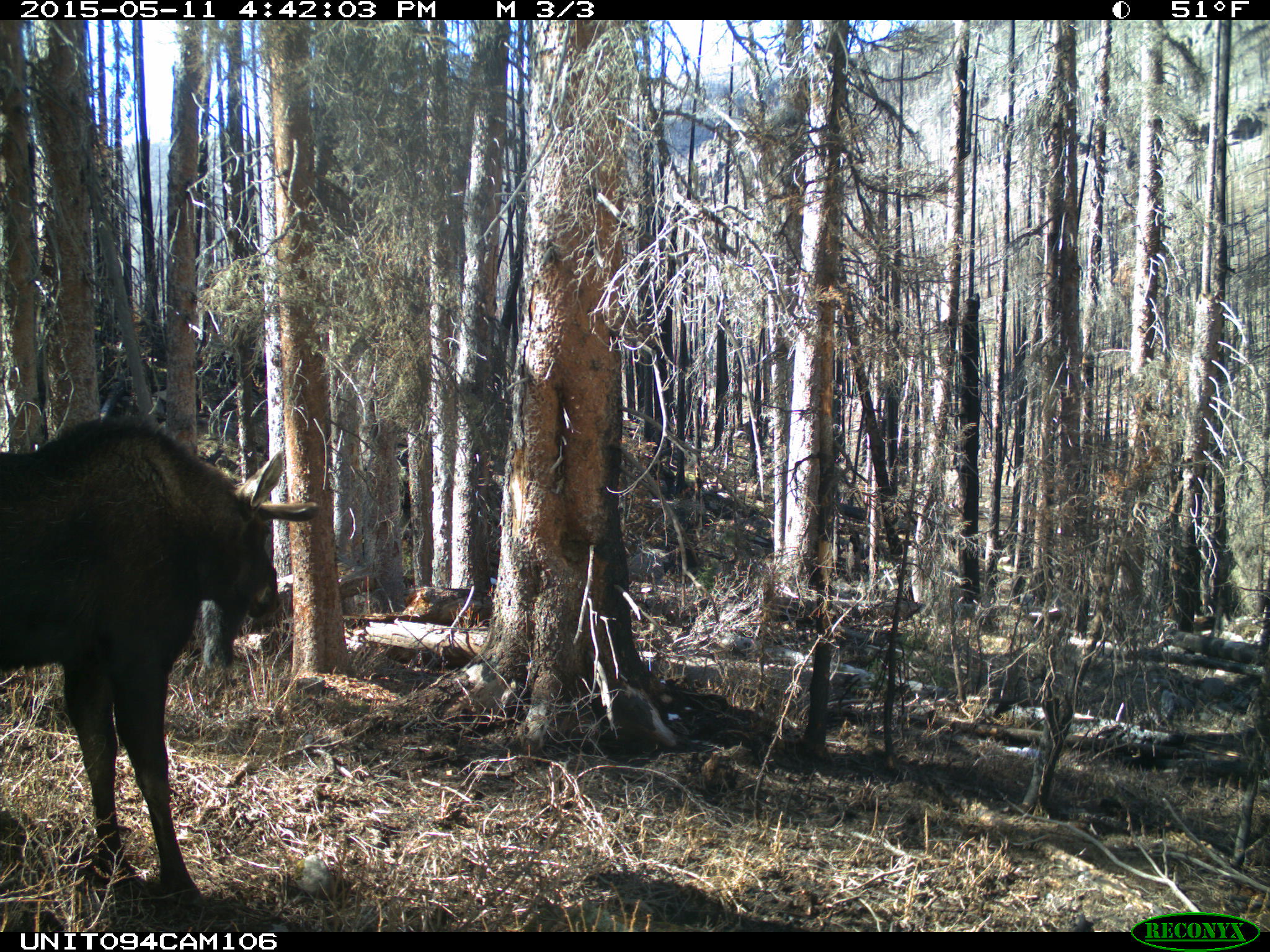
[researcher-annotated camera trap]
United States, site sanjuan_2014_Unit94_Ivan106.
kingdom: Animalia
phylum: Chordata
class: Mammalia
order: Artiodactyla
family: Cervidae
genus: Alces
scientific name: Alces alces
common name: moose